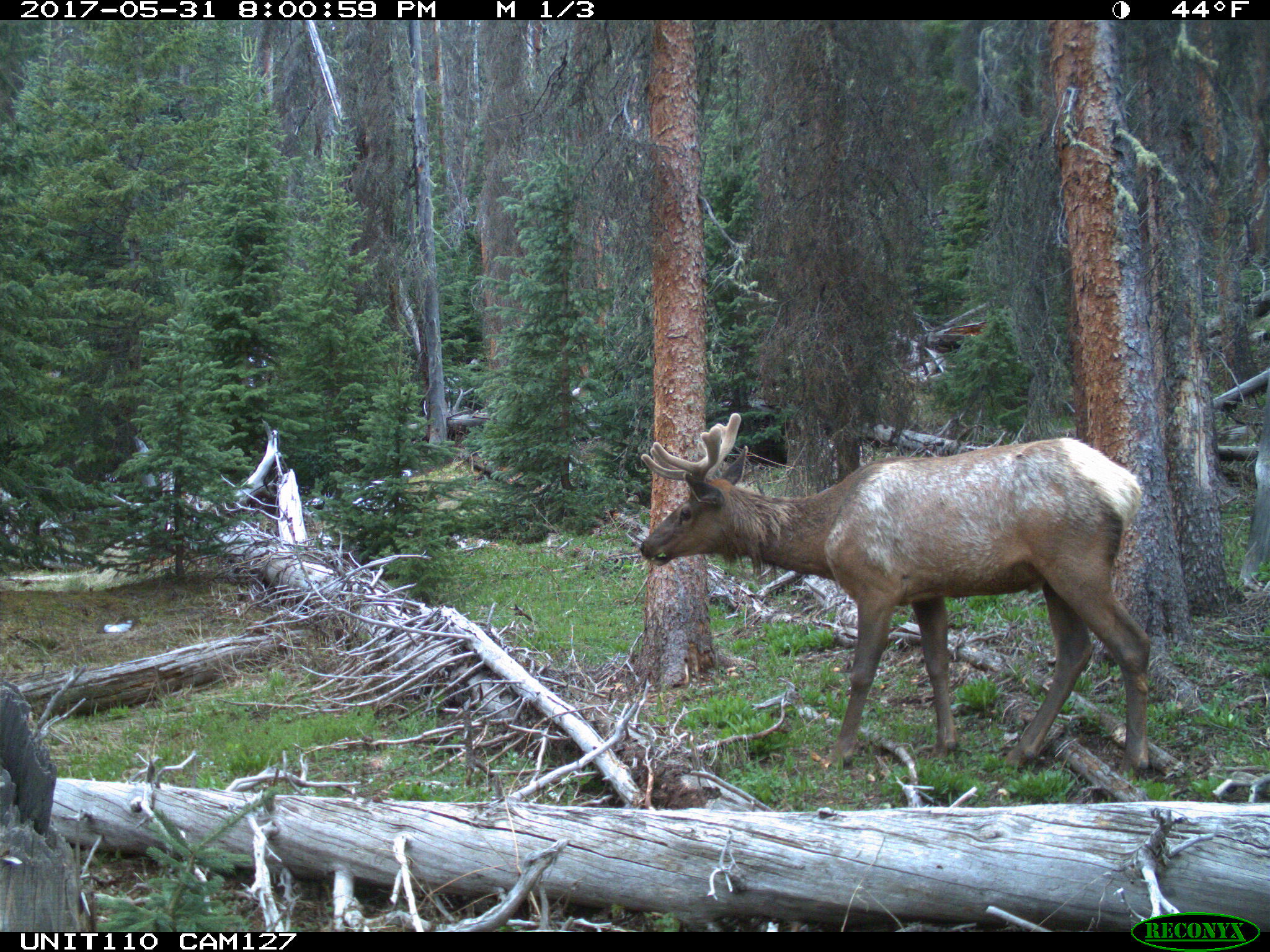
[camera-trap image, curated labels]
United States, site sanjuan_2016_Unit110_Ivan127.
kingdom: Animalia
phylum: Chordata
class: Mammalia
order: Artiodactyla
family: Cervidae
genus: Cervus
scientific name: Cervus elaphus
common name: red deer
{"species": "Cervus elaphus (red deer)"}